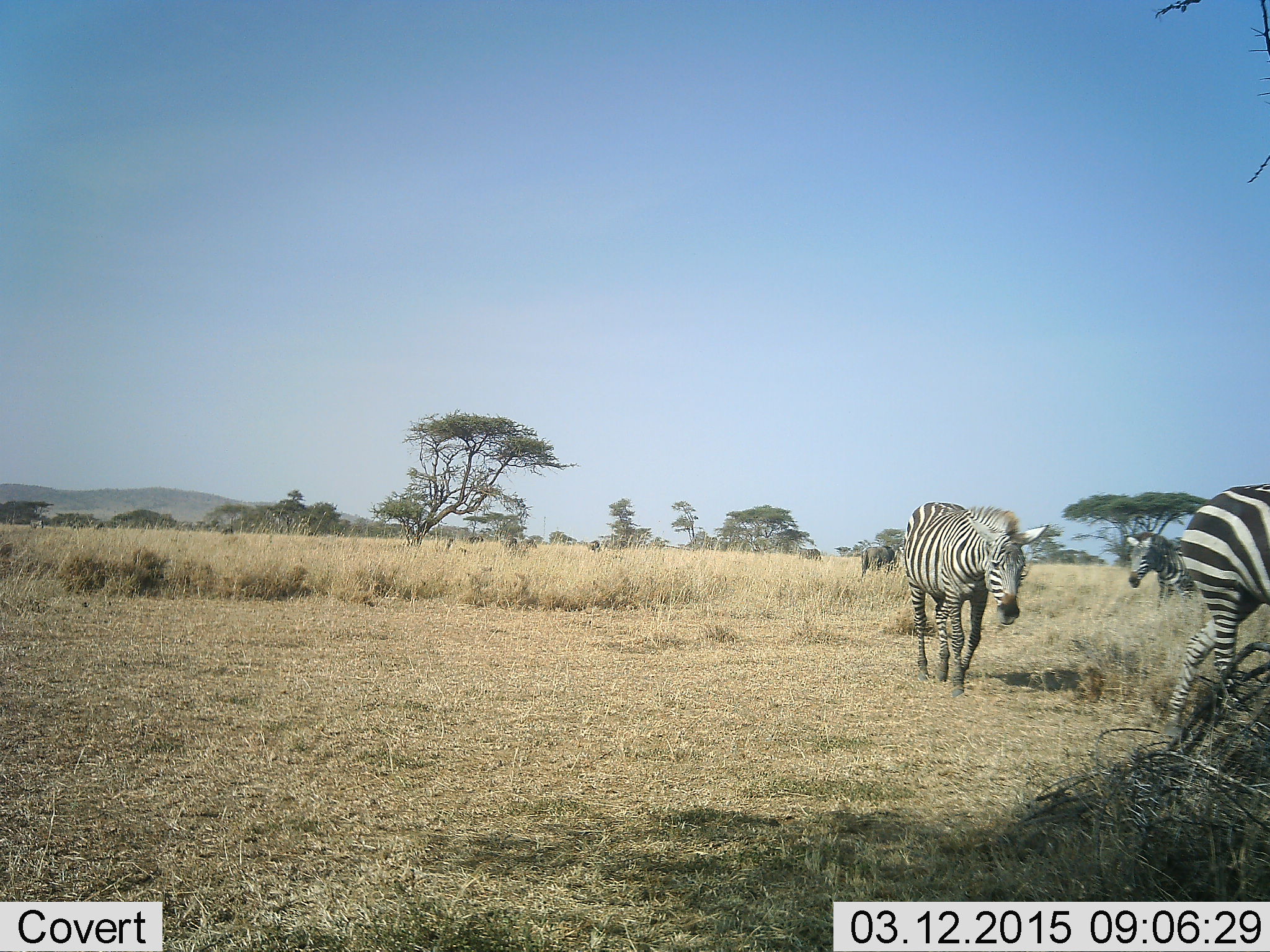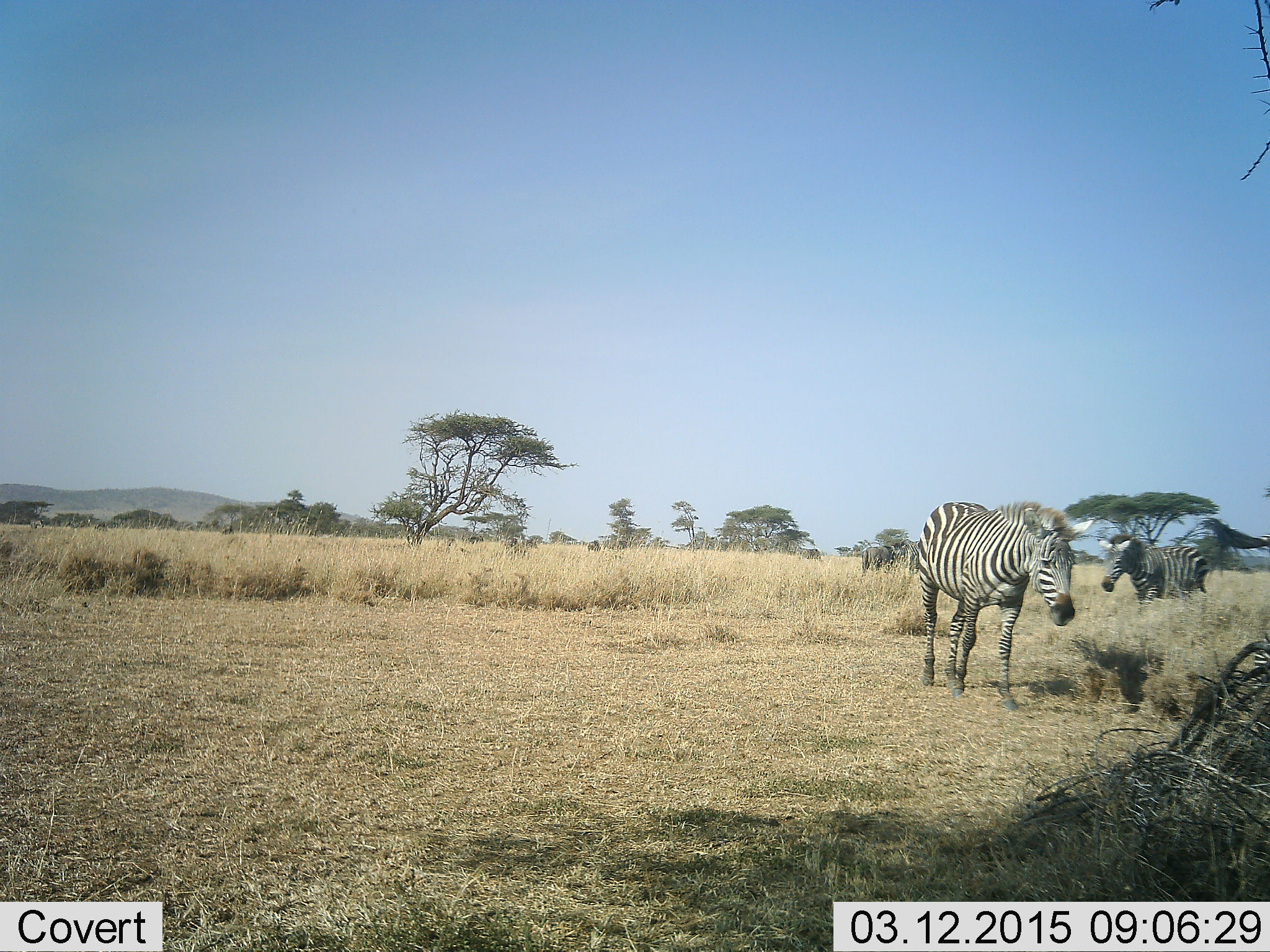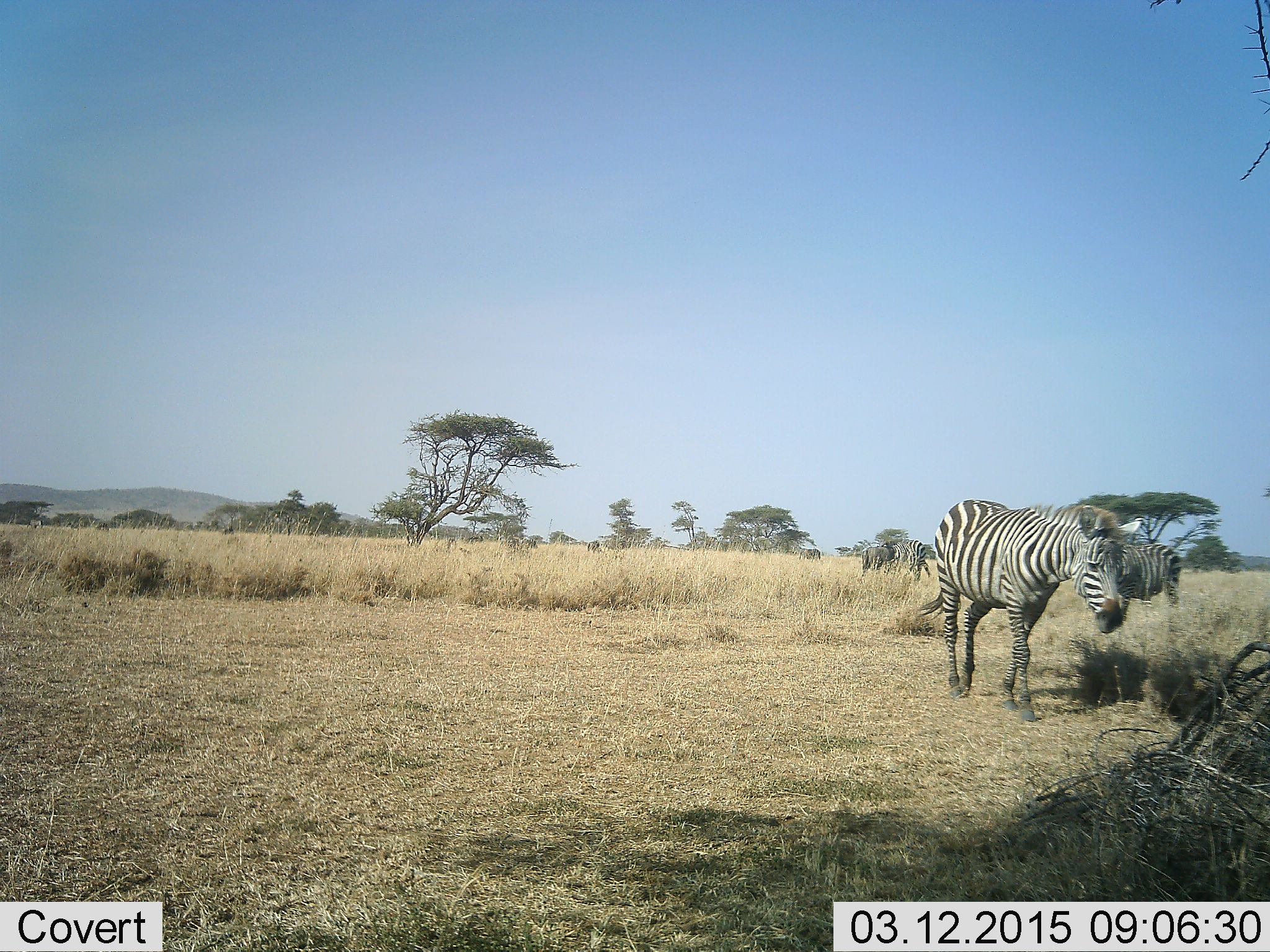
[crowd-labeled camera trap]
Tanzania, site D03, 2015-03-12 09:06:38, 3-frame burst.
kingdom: Animalia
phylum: Chordata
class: Mammalia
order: Perissodactyla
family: Equidae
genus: Equus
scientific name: Equus quagga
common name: plains zebra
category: zebra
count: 3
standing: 30%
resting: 10%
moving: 90%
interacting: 0%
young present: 0%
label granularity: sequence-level